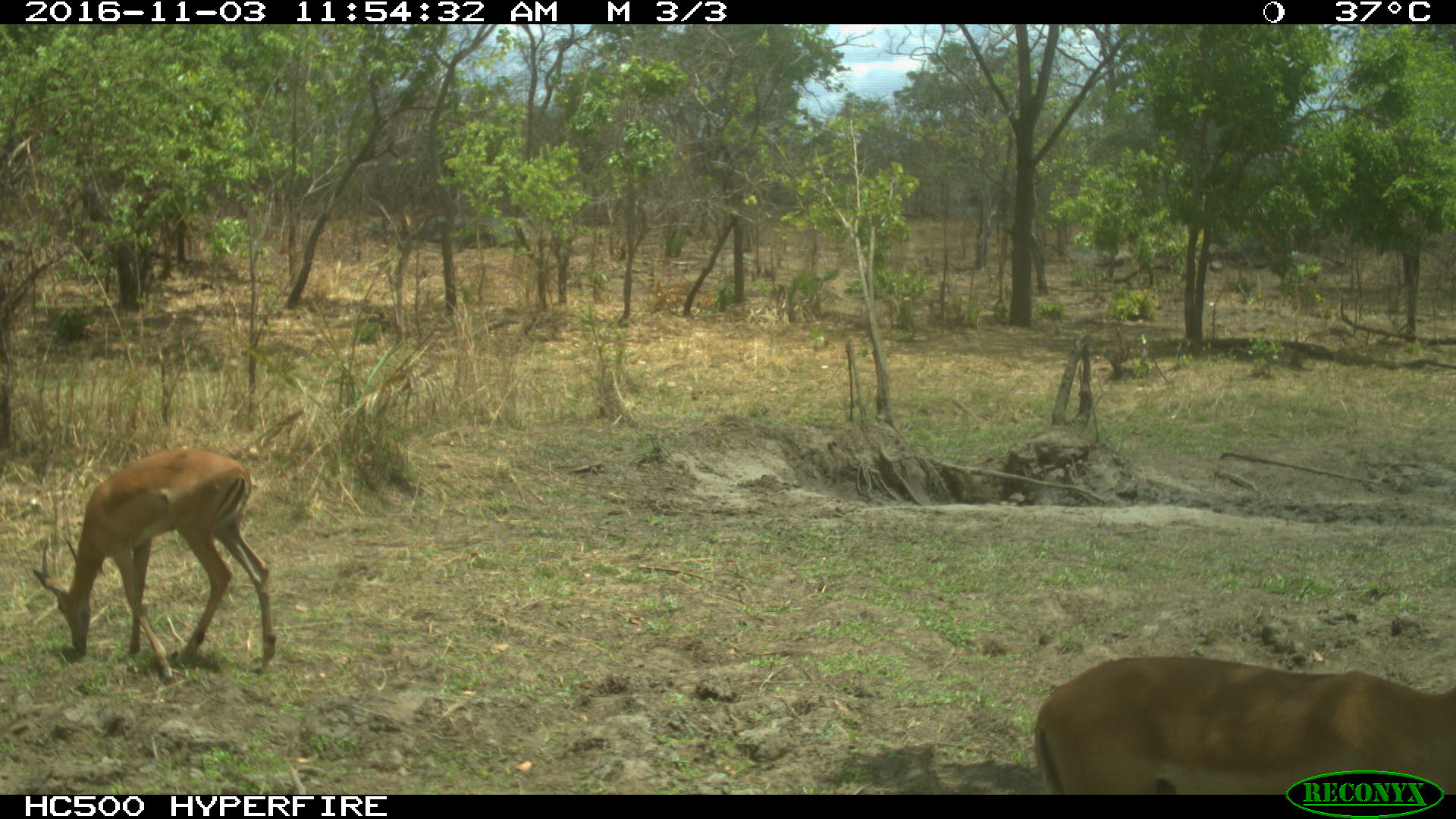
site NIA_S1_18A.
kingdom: Animalia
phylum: Chordata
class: Mammalia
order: Artiodactyla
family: Bovidae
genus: Aepyceros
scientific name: Aepyceros melampus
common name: impala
Impala (Aepyceros melampus), count 2. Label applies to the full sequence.